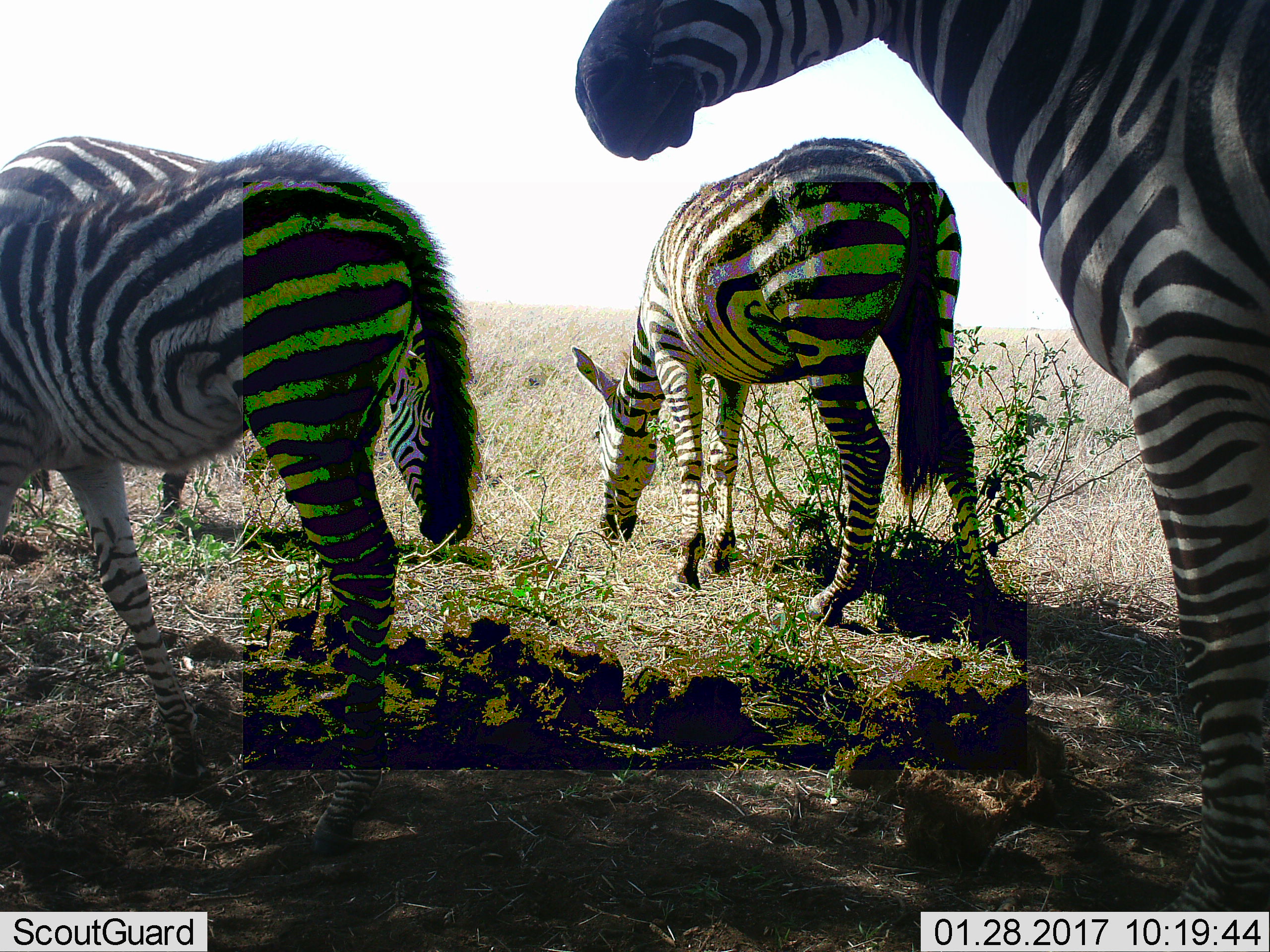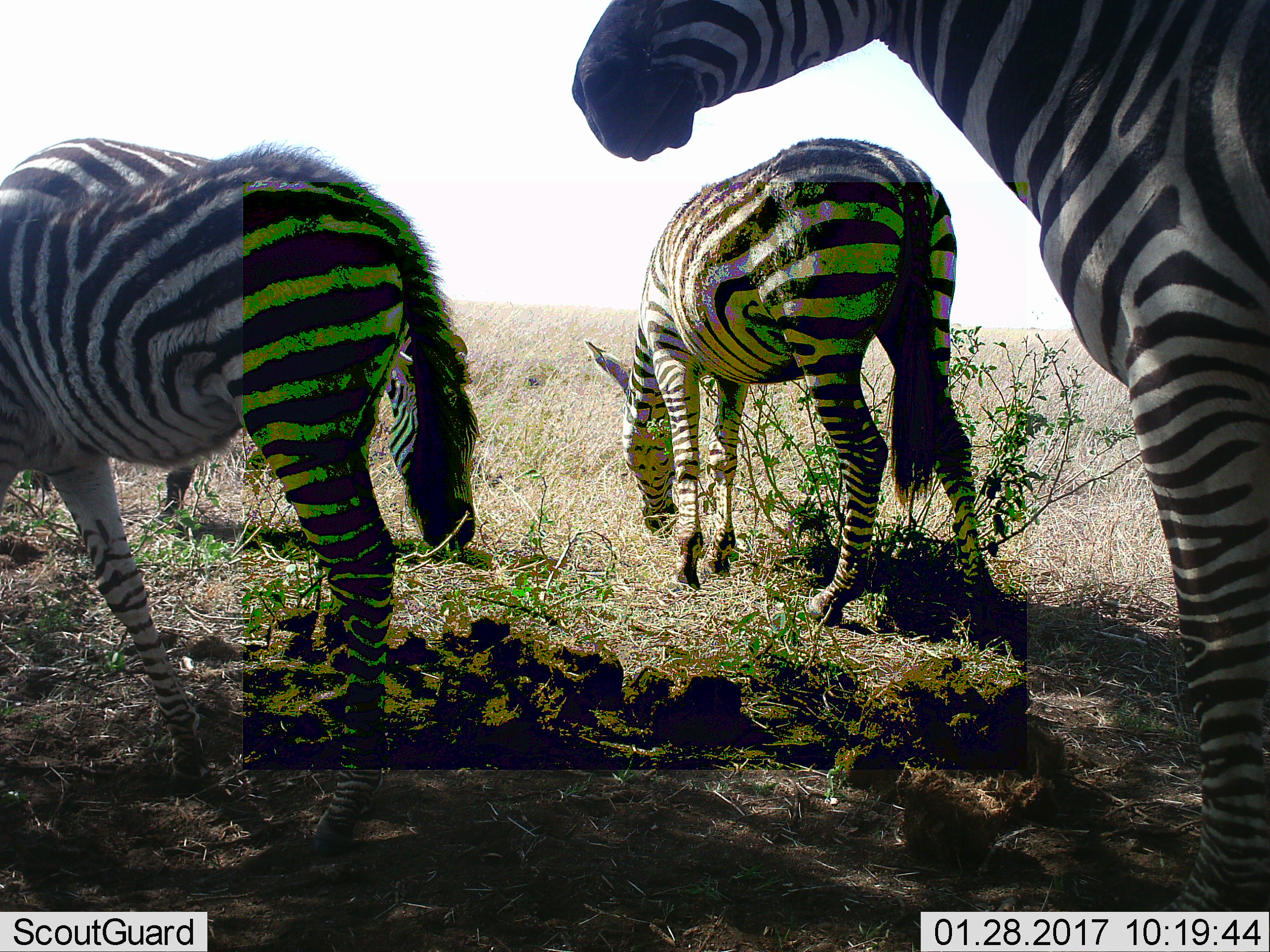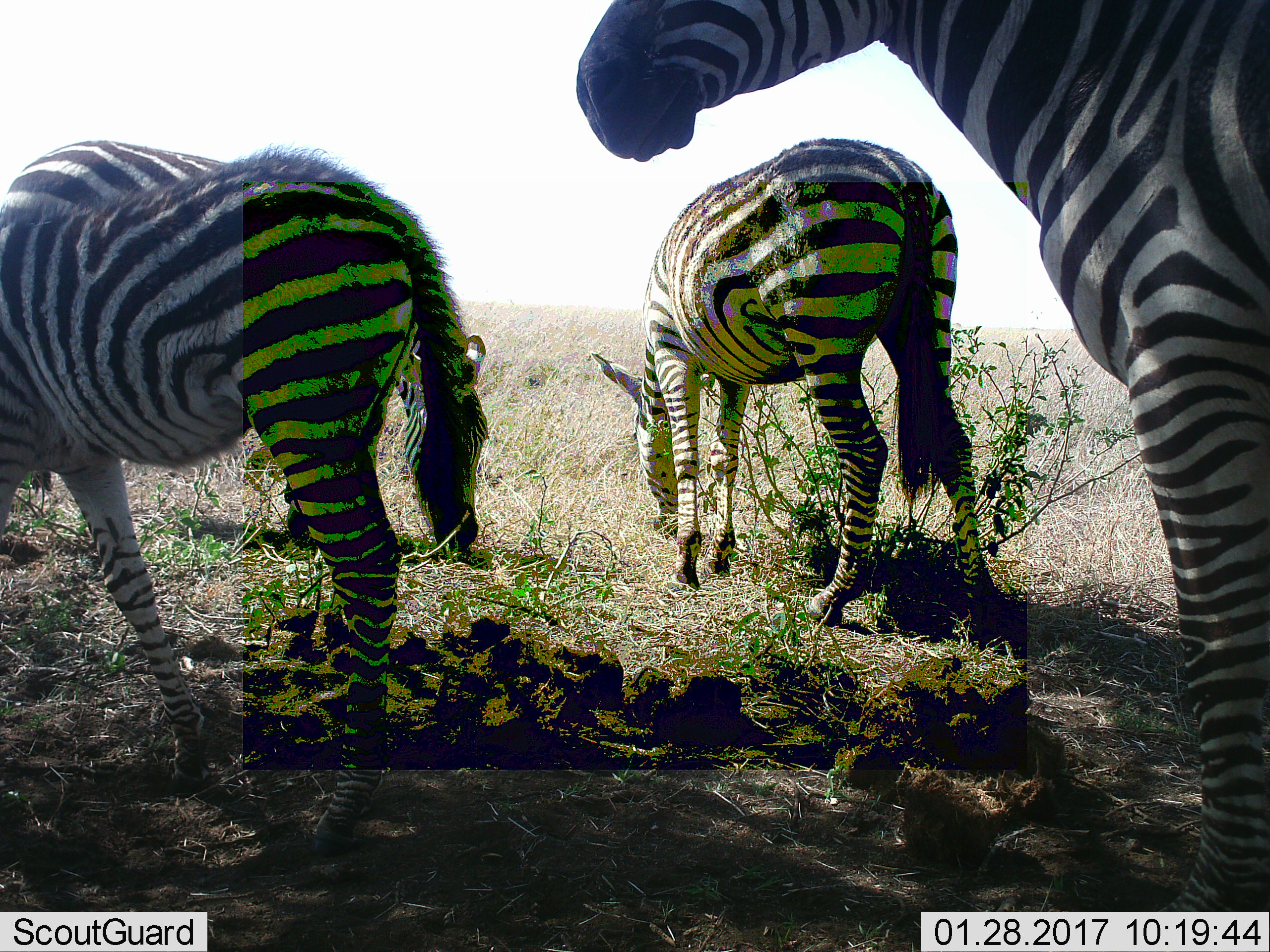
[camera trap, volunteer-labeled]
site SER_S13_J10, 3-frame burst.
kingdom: Animalia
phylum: Chordata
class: Mammalia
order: Perissodactyla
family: Equidae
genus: Equus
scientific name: Equus quagga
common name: plains zebra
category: zebraplains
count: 4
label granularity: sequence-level